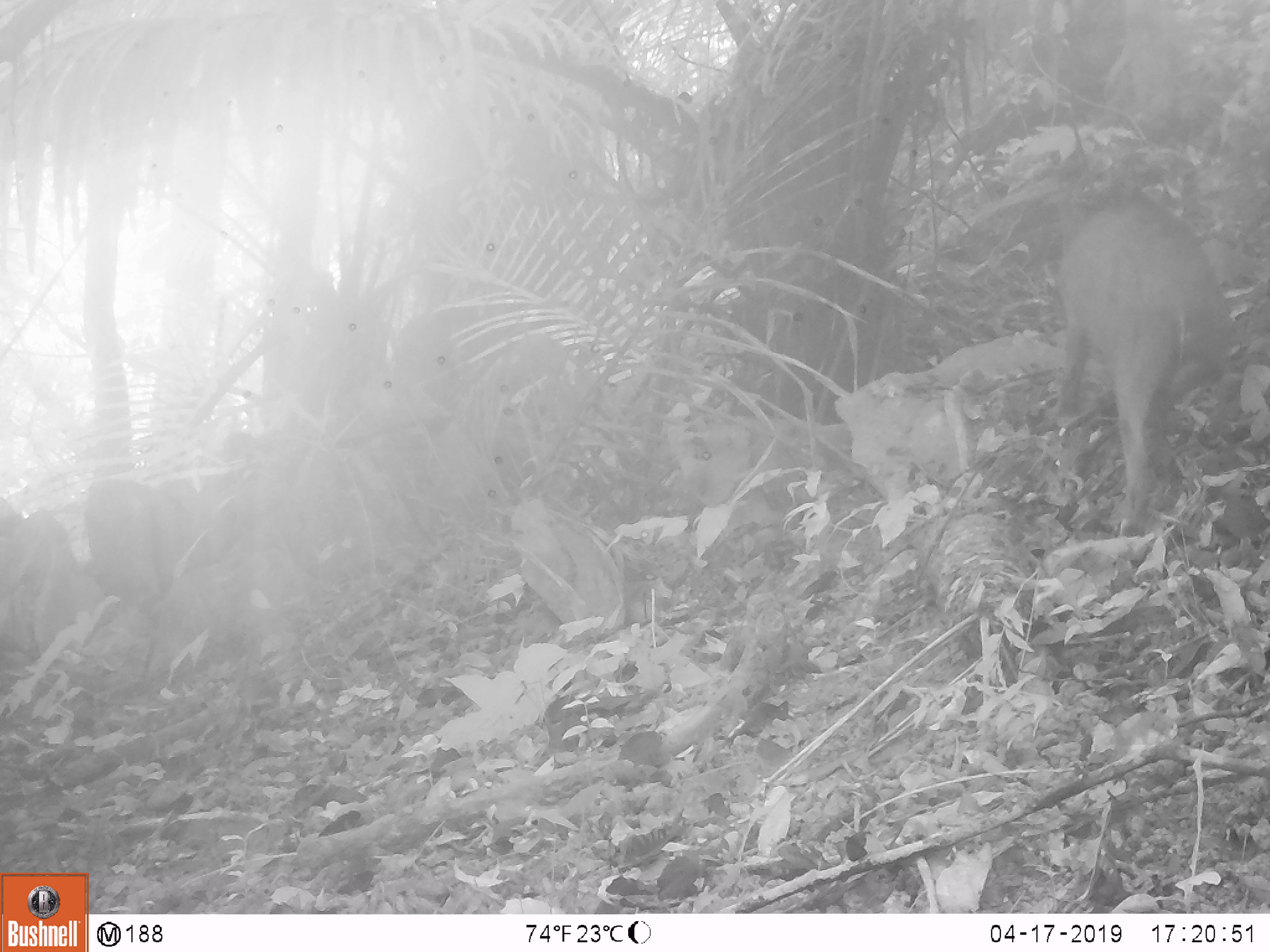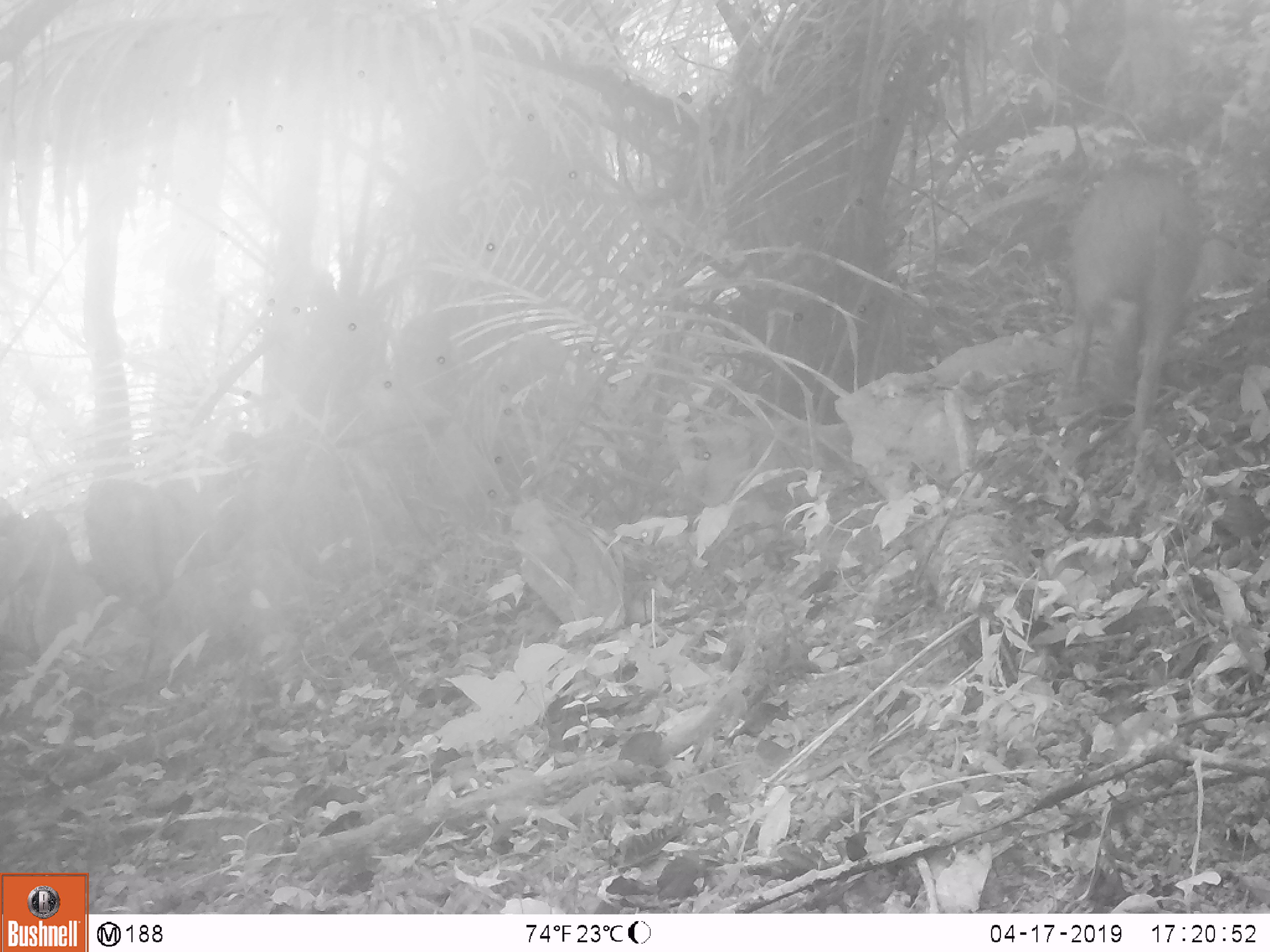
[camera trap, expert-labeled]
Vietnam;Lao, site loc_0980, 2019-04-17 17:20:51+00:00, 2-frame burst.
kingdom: Animalia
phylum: Chordata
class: Mammalia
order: Artiodactyla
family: Suidae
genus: Sus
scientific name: Sus scrofa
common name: eurasian wild pig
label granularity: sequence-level